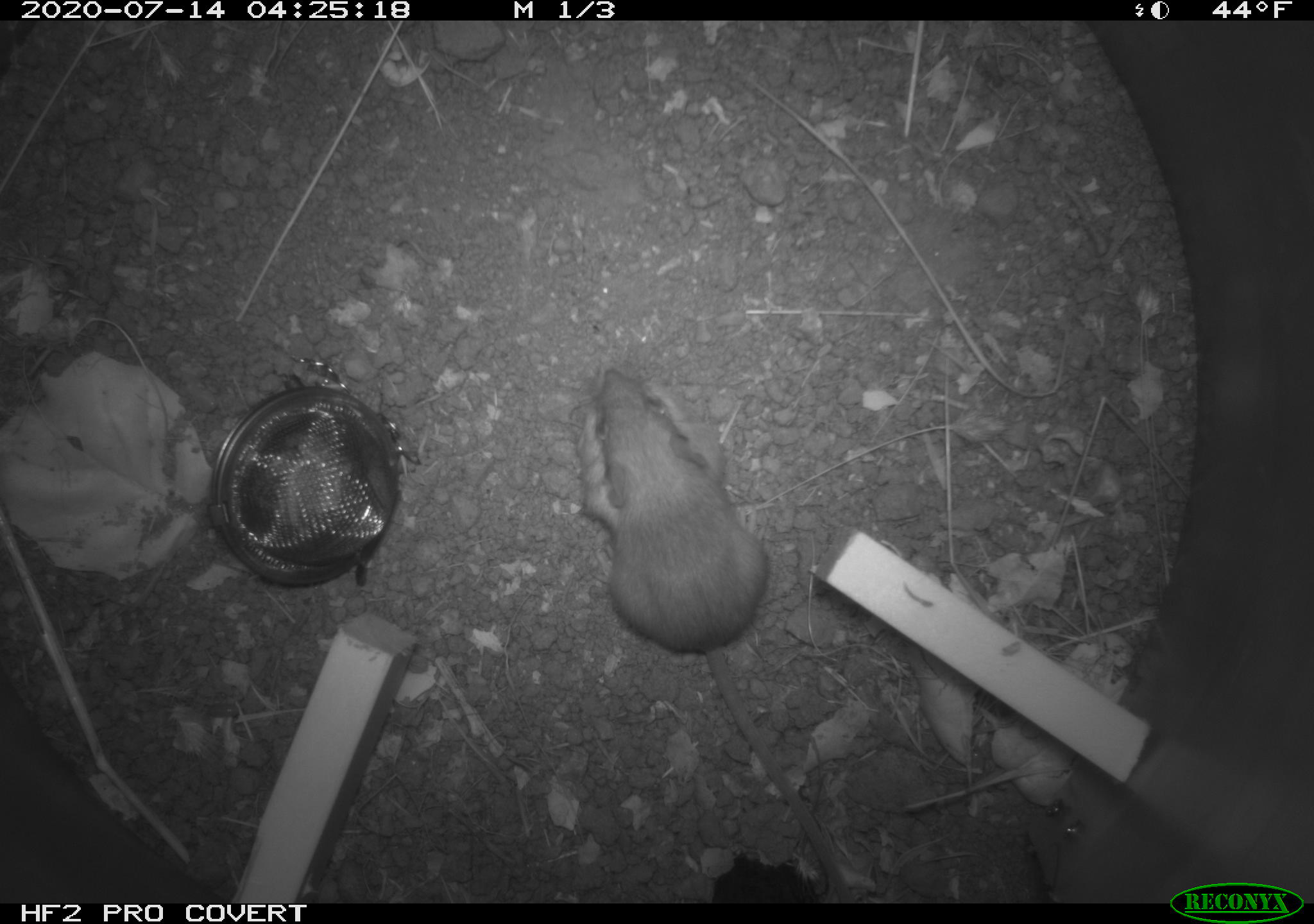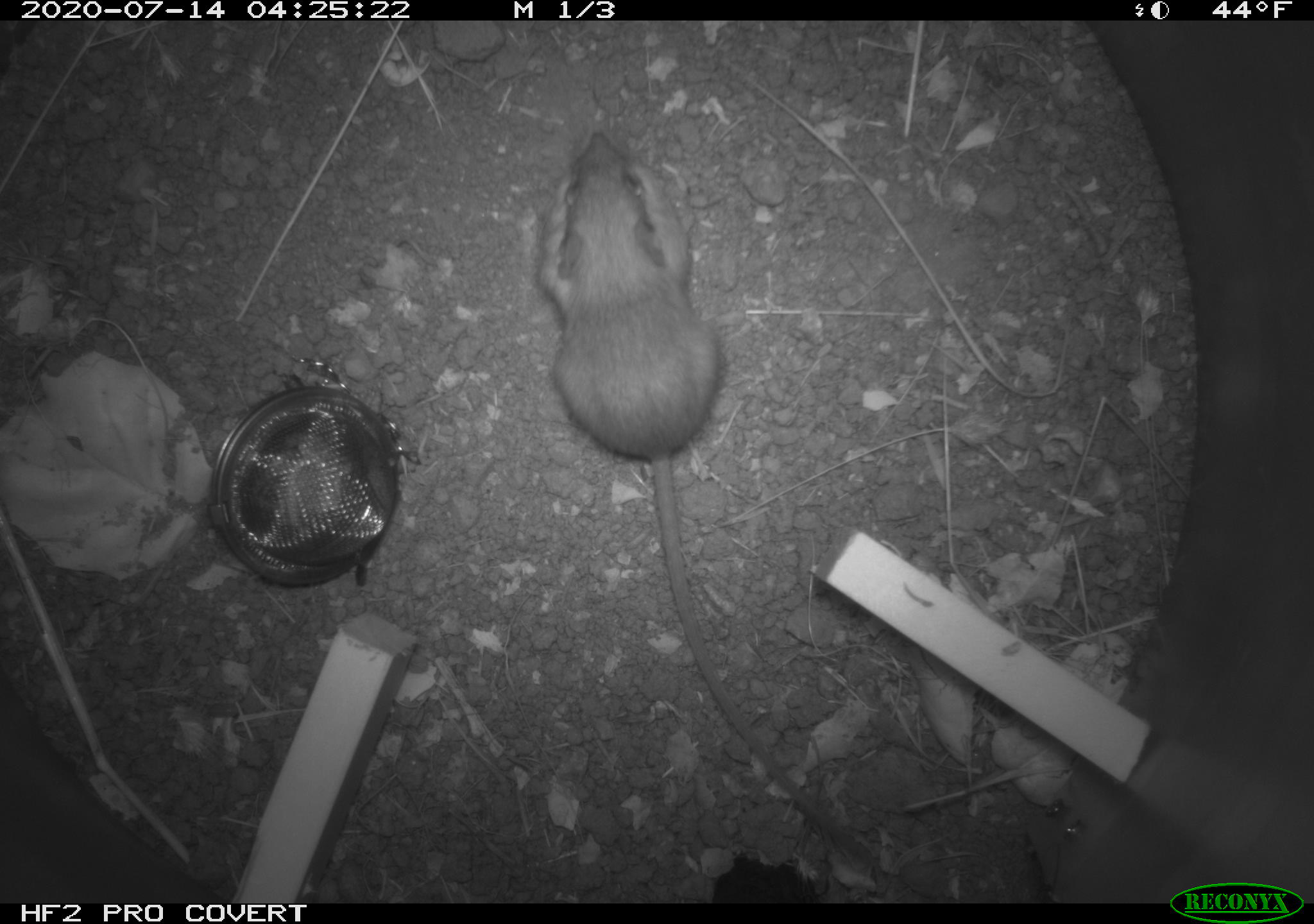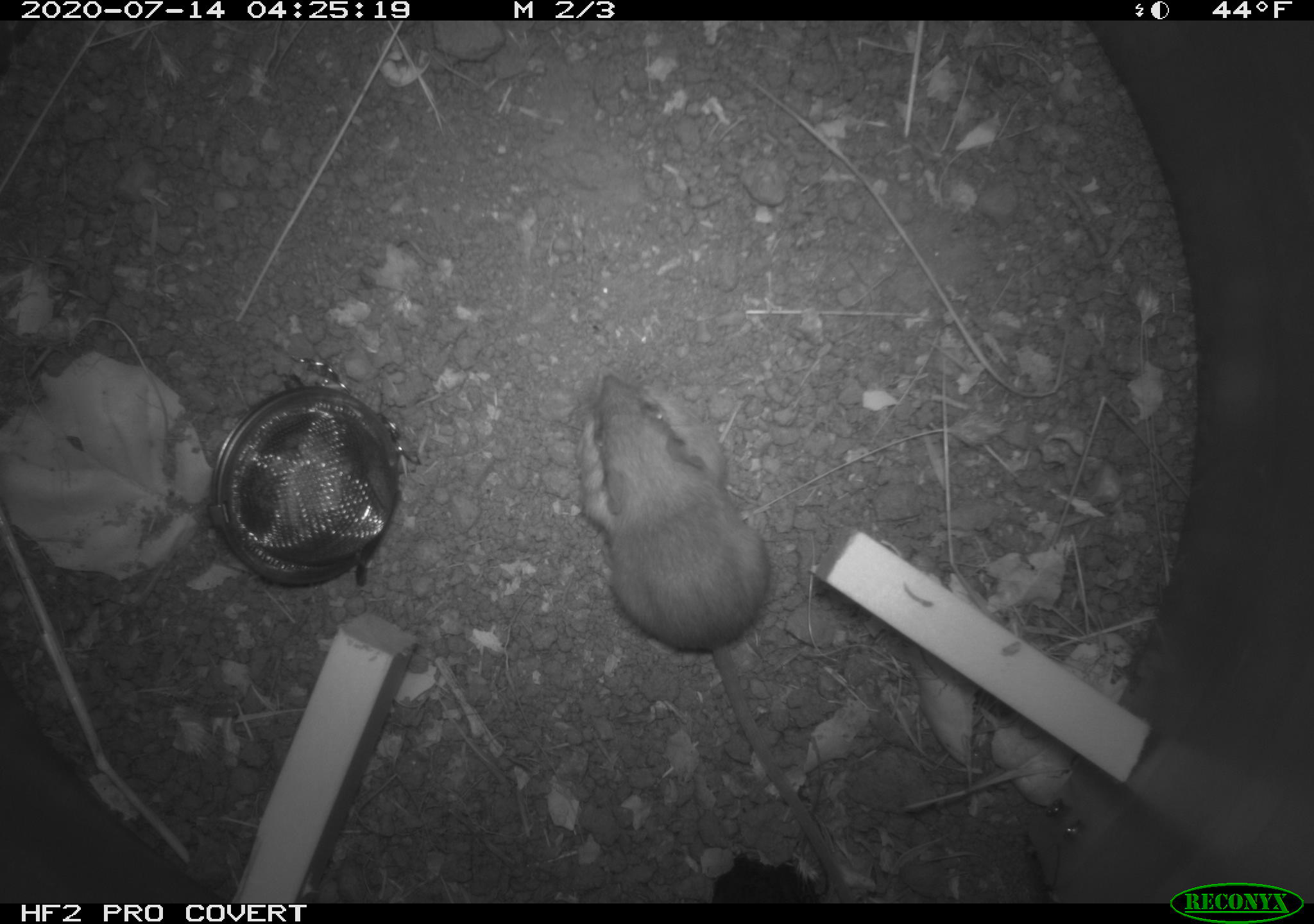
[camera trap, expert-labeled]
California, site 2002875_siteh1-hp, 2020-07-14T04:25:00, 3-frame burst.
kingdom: Animalia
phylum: Chordata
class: Mammalia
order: Rodentia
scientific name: Rodentia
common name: rodent